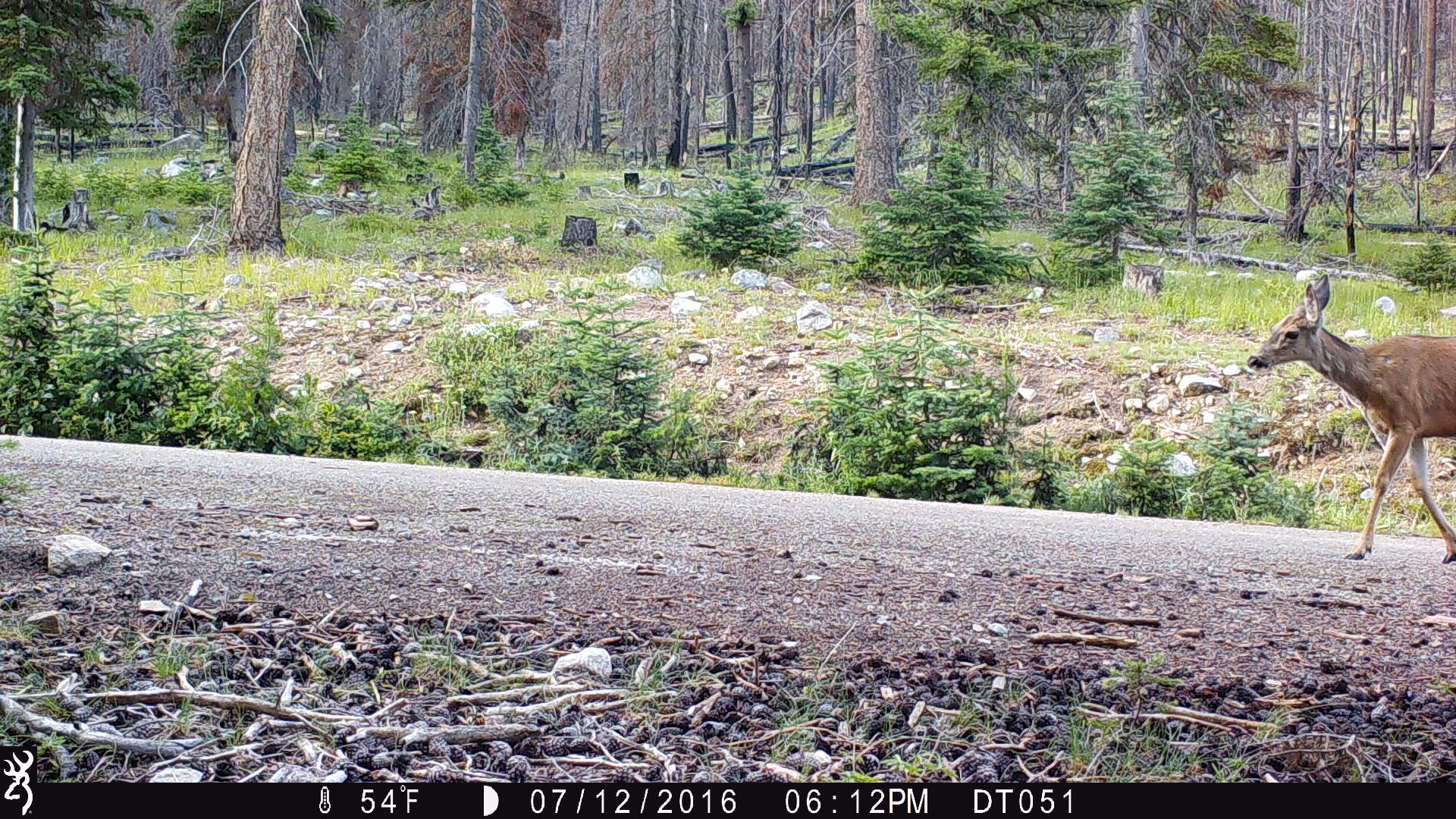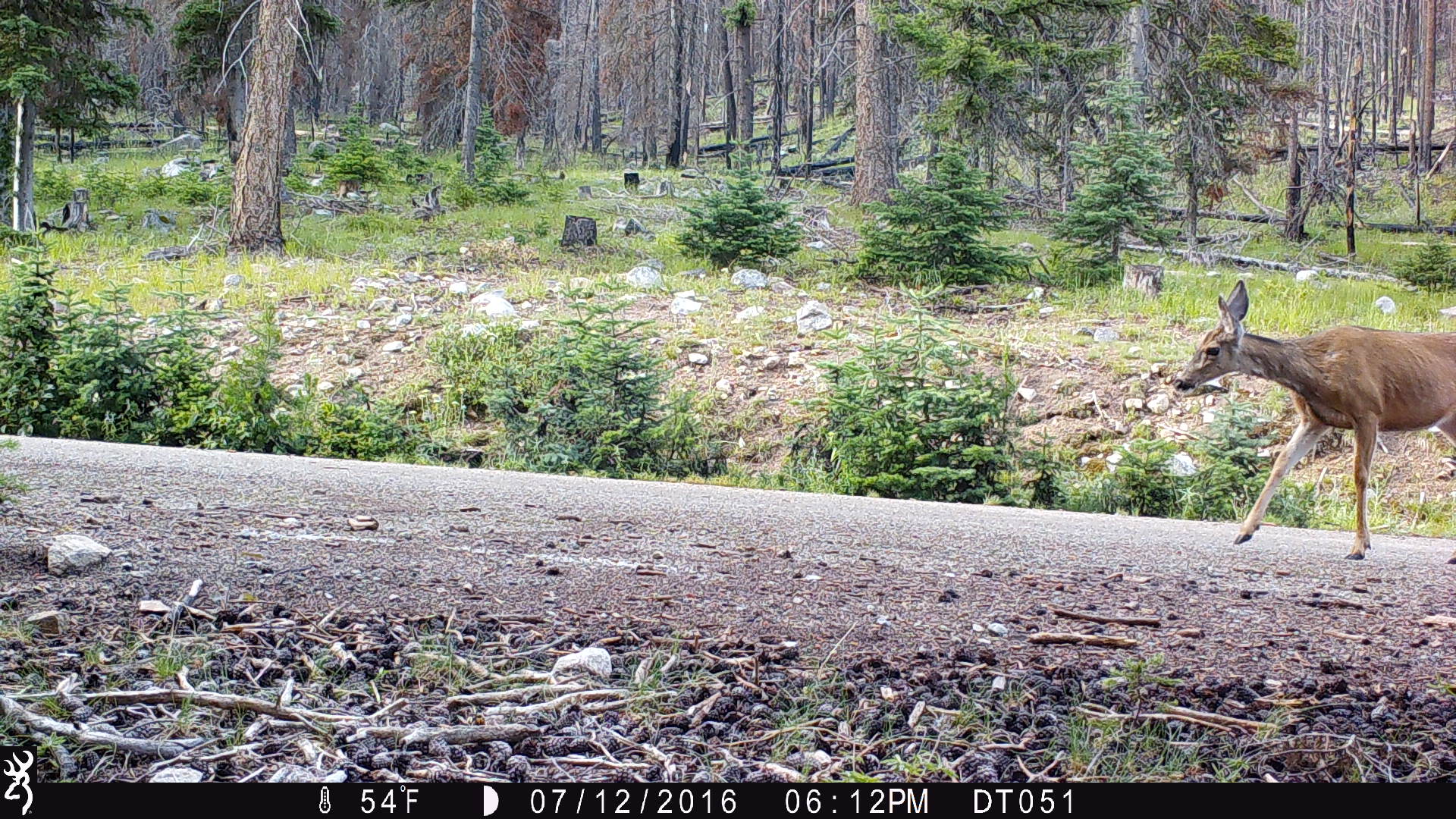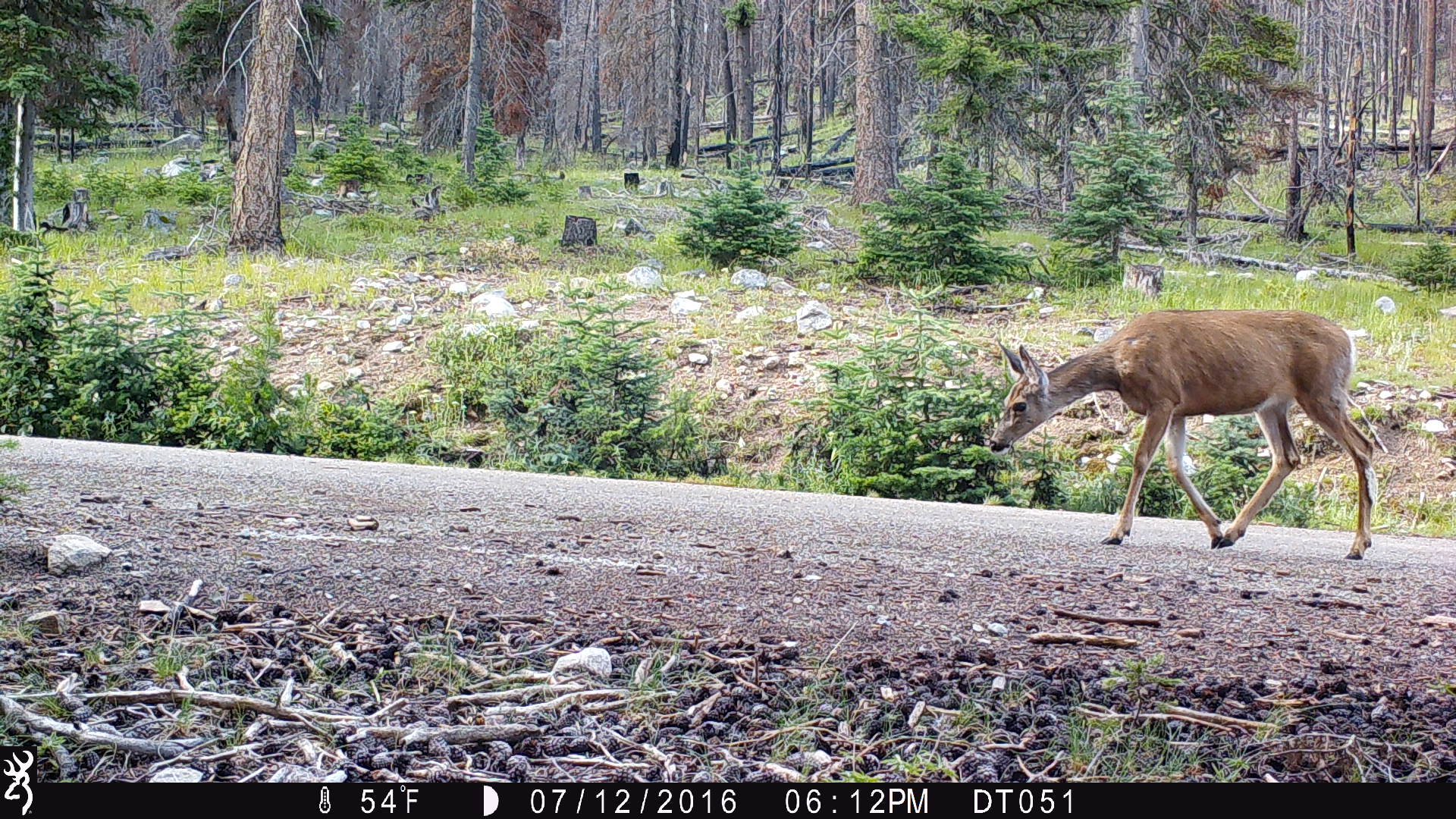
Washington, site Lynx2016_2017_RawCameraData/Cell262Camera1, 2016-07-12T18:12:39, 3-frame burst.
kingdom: Animalia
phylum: Chordata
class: Mammalia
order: Artiodactyla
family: Cervidae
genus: Odocoileus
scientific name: Odocoileus hemionus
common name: mule deer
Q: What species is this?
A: Odocoileus hemionus (mule deer).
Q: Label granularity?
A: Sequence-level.